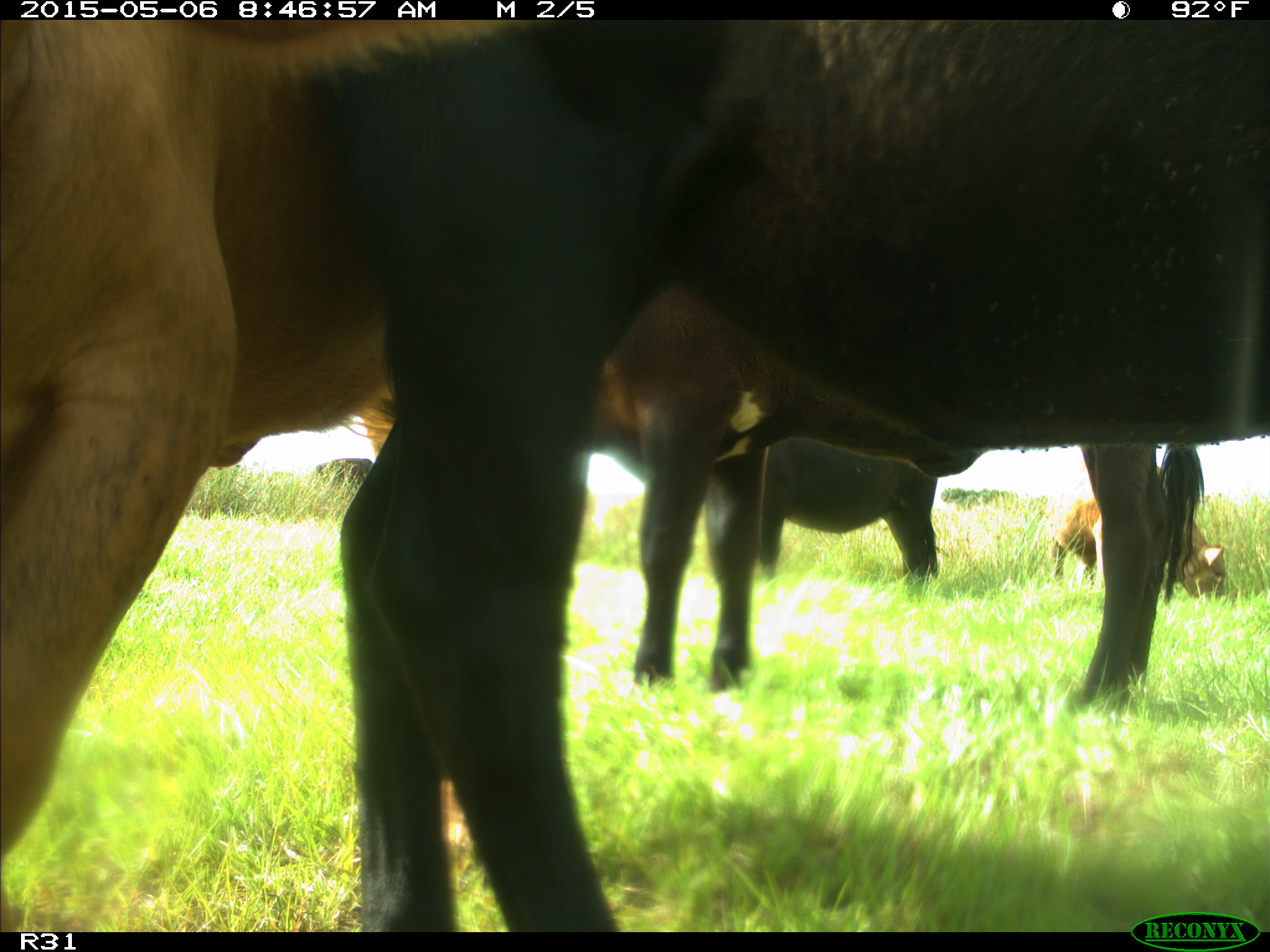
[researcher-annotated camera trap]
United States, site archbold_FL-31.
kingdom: Animalia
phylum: Chordata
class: Mammalia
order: Artiodactyla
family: Bovidae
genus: Bos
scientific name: Bos taurus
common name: domestic cow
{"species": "Bos taurus (domestic cow)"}